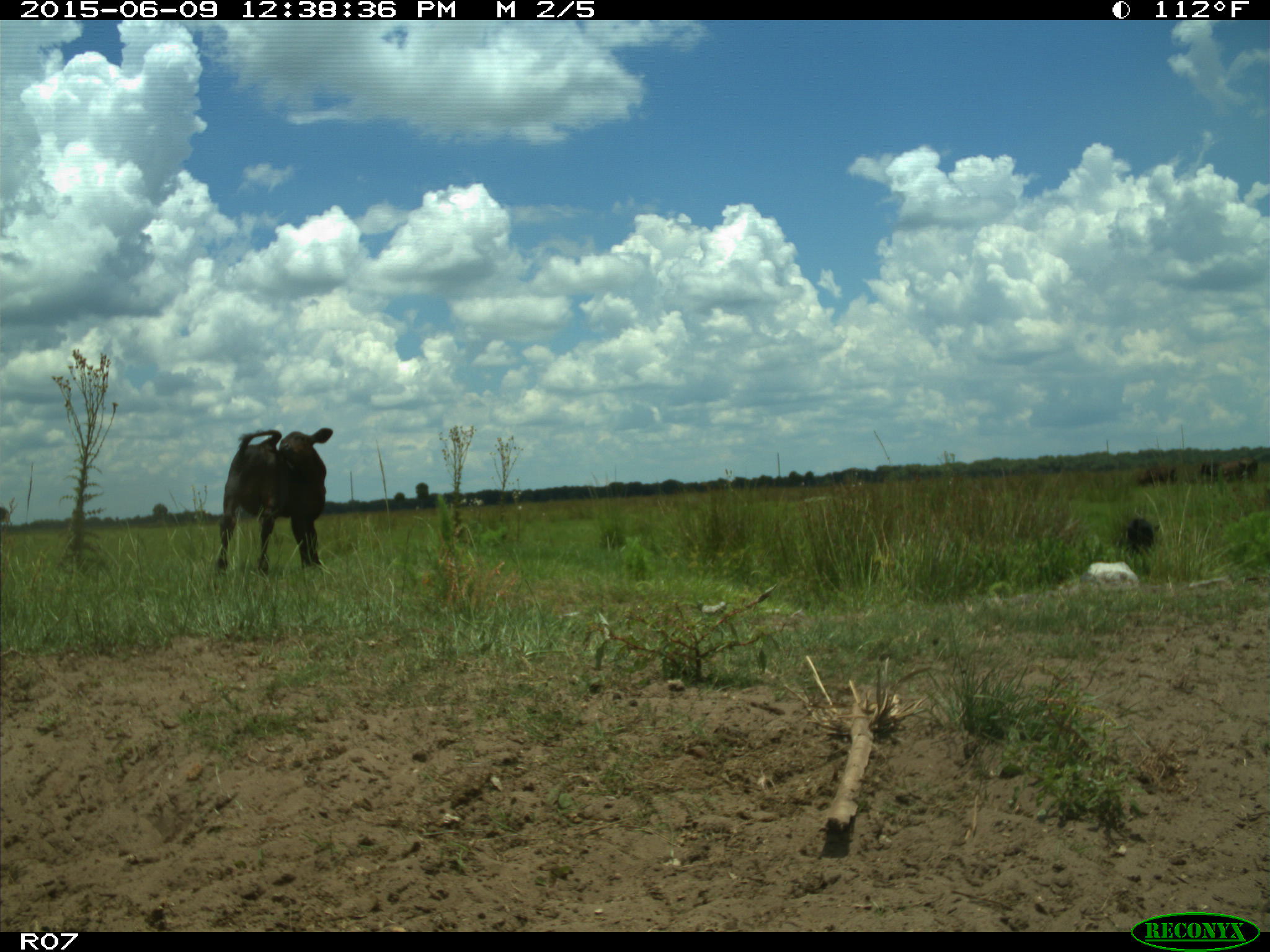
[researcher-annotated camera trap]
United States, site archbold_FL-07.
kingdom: Animalia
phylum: Chordata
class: Mammalia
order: Artiodactyla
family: Bovidae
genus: Bos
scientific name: Bos taurus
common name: domestic cow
Bos taurus (domestic cow).